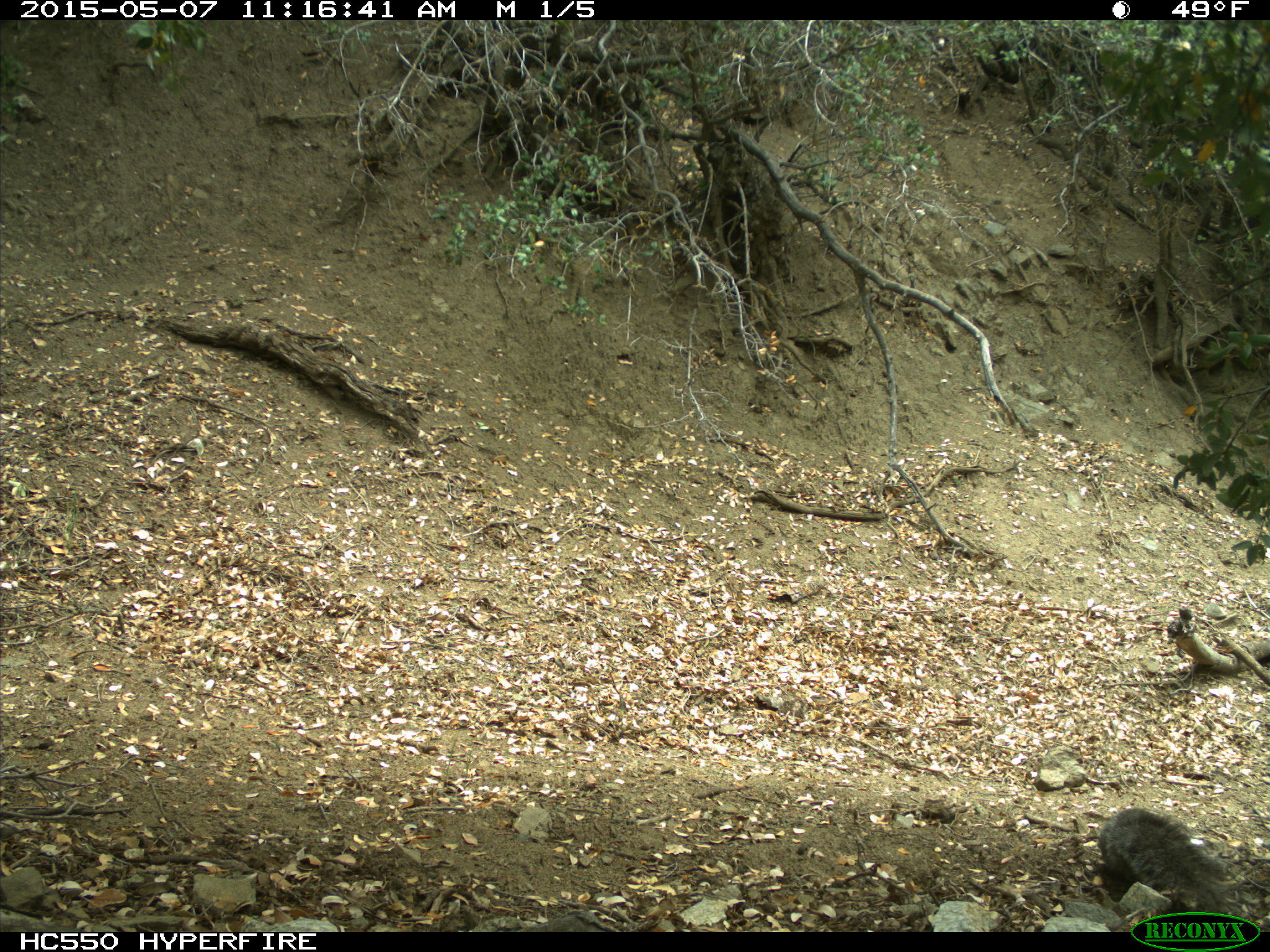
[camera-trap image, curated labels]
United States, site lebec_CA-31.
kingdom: Animalia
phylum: Chordata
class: Mammalia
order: Rodentia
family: Sciuridae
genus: Sciurus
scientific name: Sciurus carolinensis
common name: eastern gray squirrel